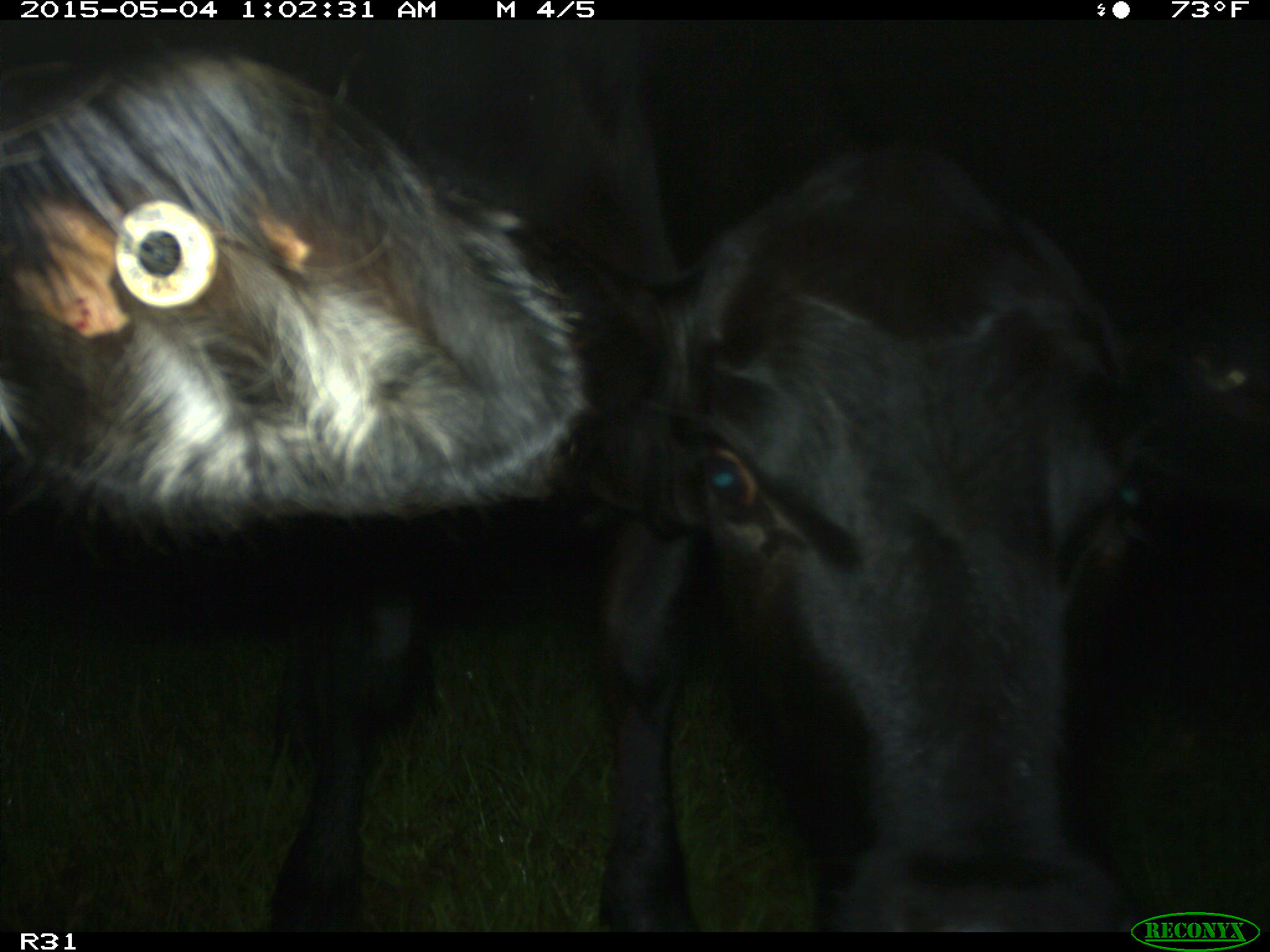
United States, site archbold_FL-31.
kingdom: Animalia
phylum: Chordata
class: Mammalia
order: Artiodactyla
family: Bovidae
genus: Bos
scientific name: Bos taurus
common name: domestic cow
Bos taurus (domestic cow).